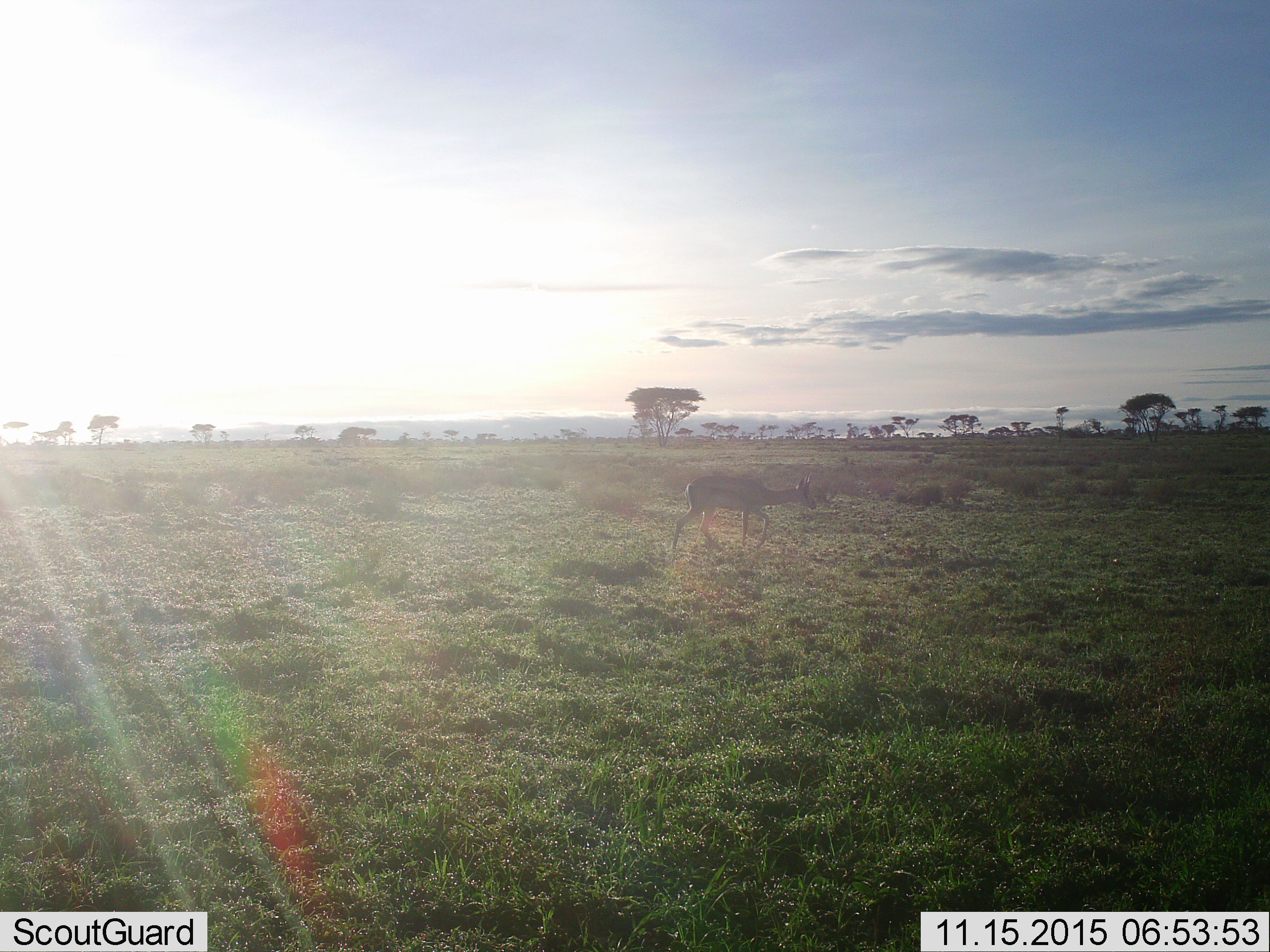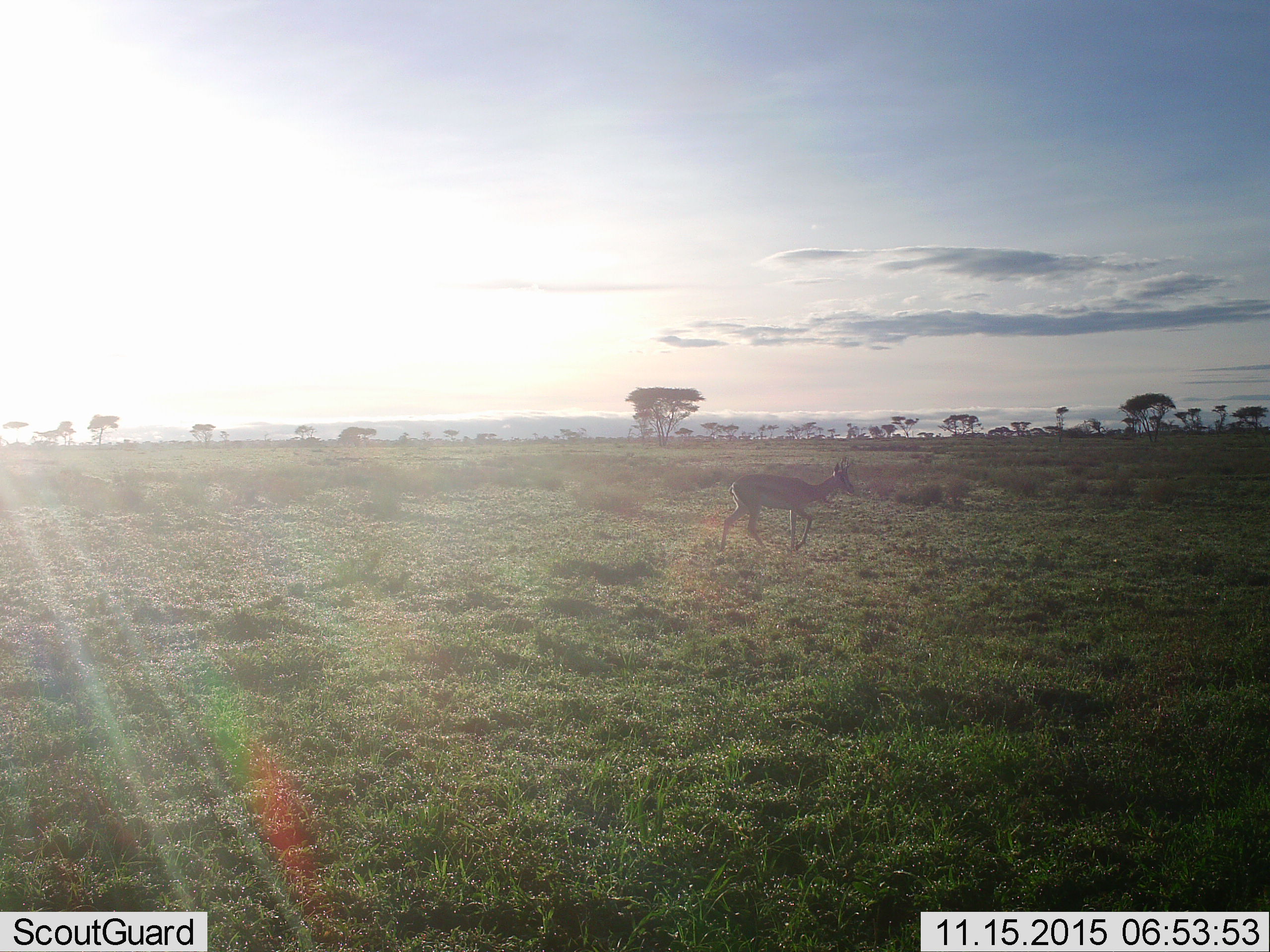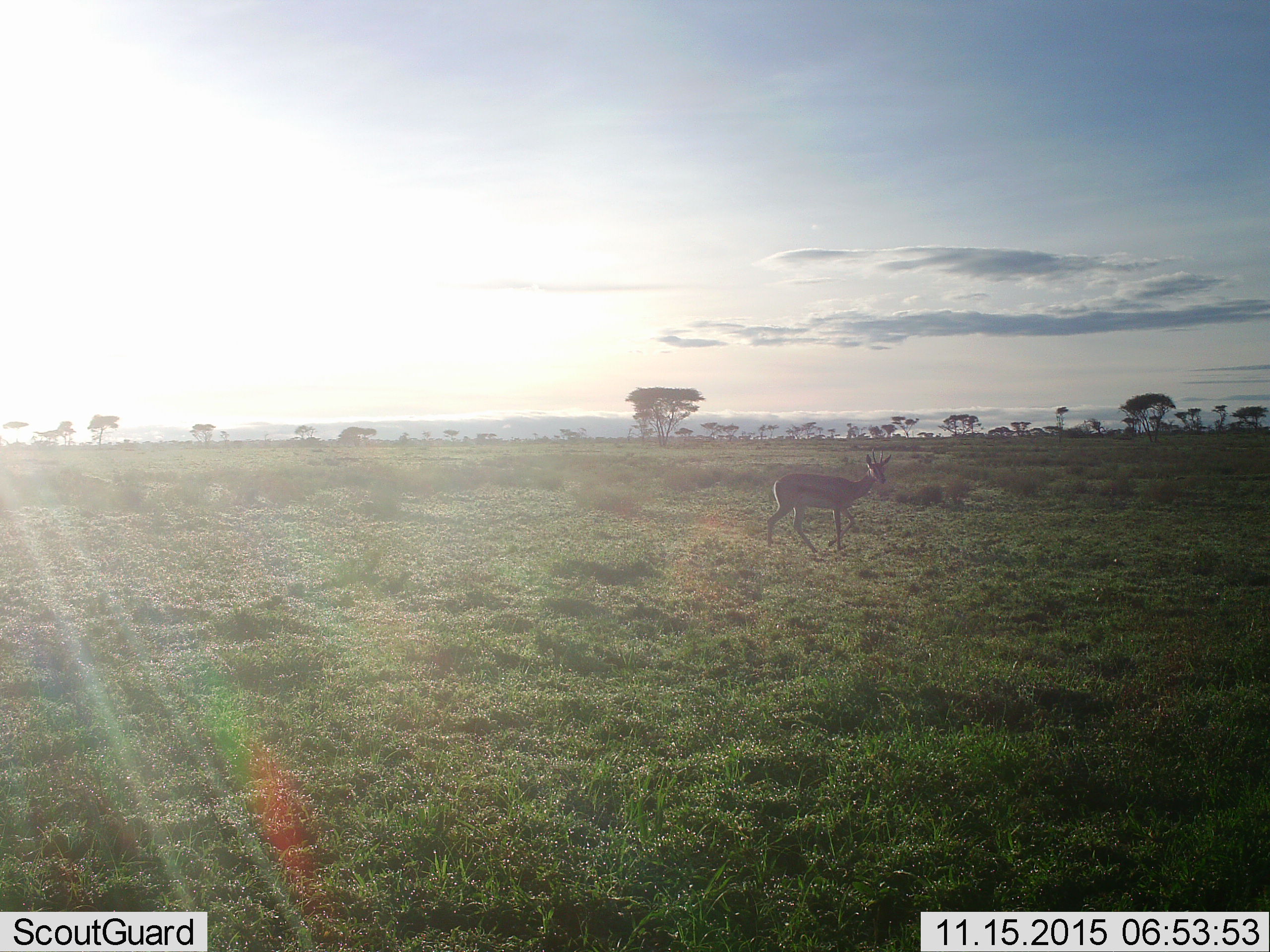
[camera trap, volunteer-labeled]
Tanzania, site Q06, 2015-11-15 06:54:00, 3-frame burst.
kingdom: Animalia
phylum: Chordata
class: Mammalia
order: Artiodactyla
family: Bovidae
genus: Eudorcas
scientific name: Eudorcas thomsonii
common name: thomson's gazelle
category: gazellethomsons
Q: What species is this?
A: Gazellethomsons (thomson's gazelle) (Eudorcas thomsonii).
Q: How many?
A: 1.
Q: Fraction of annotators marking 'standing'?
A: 17%.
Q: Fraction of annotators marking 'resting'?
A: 0%.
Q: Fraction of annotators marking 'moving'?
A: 100%.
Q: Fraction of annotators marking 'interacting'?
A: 0%.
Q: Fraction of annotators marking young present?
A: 0%.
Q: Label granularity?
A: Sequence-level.